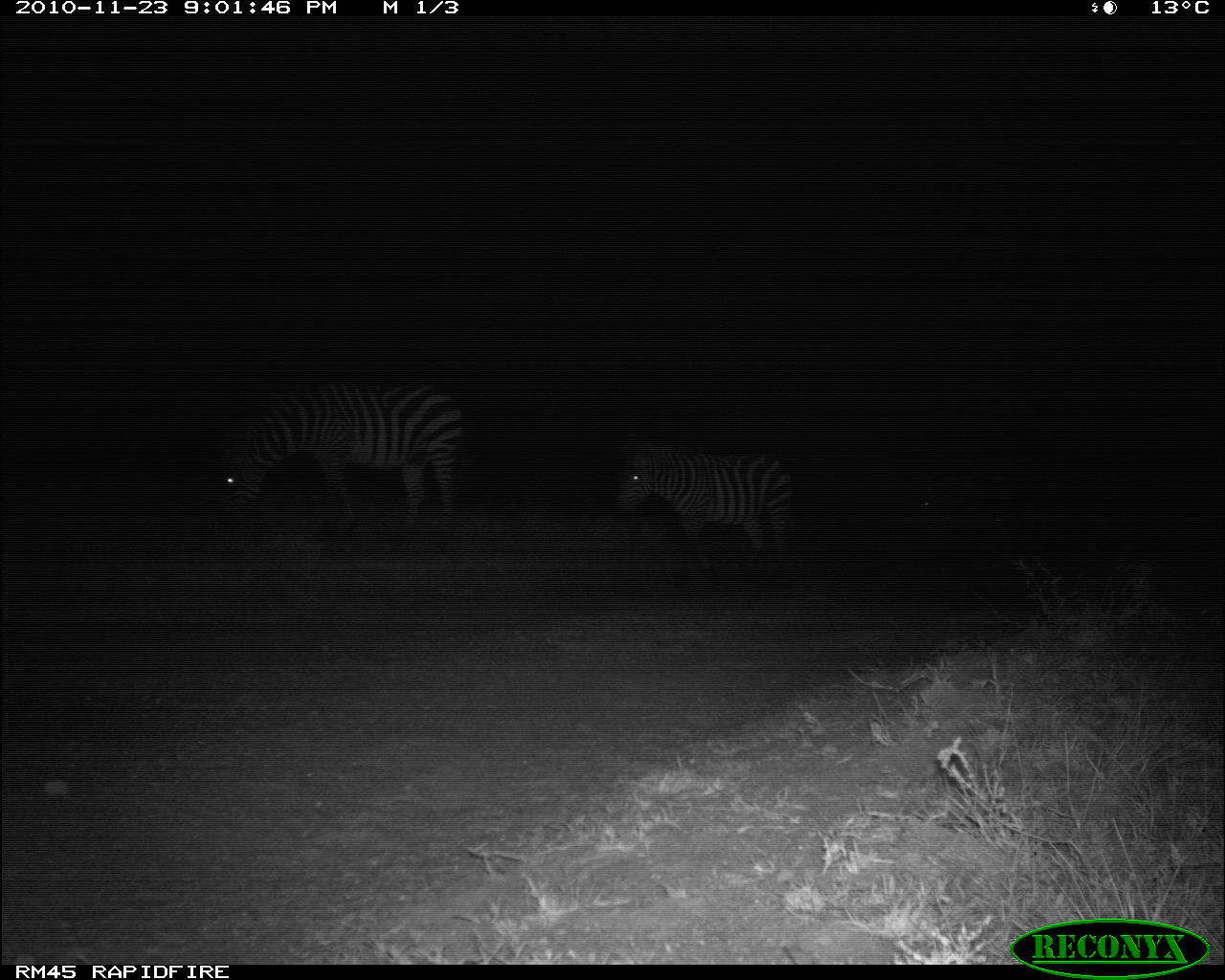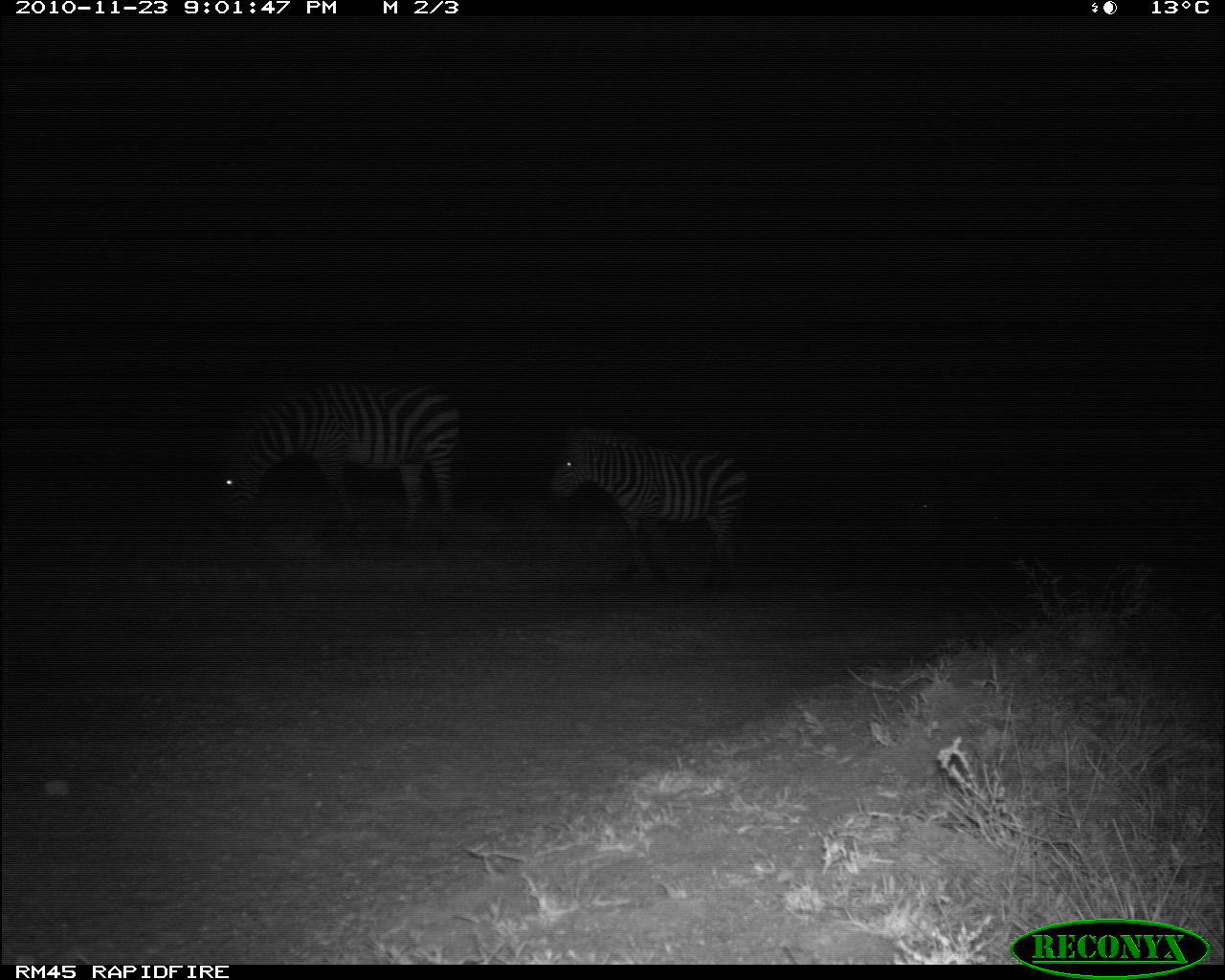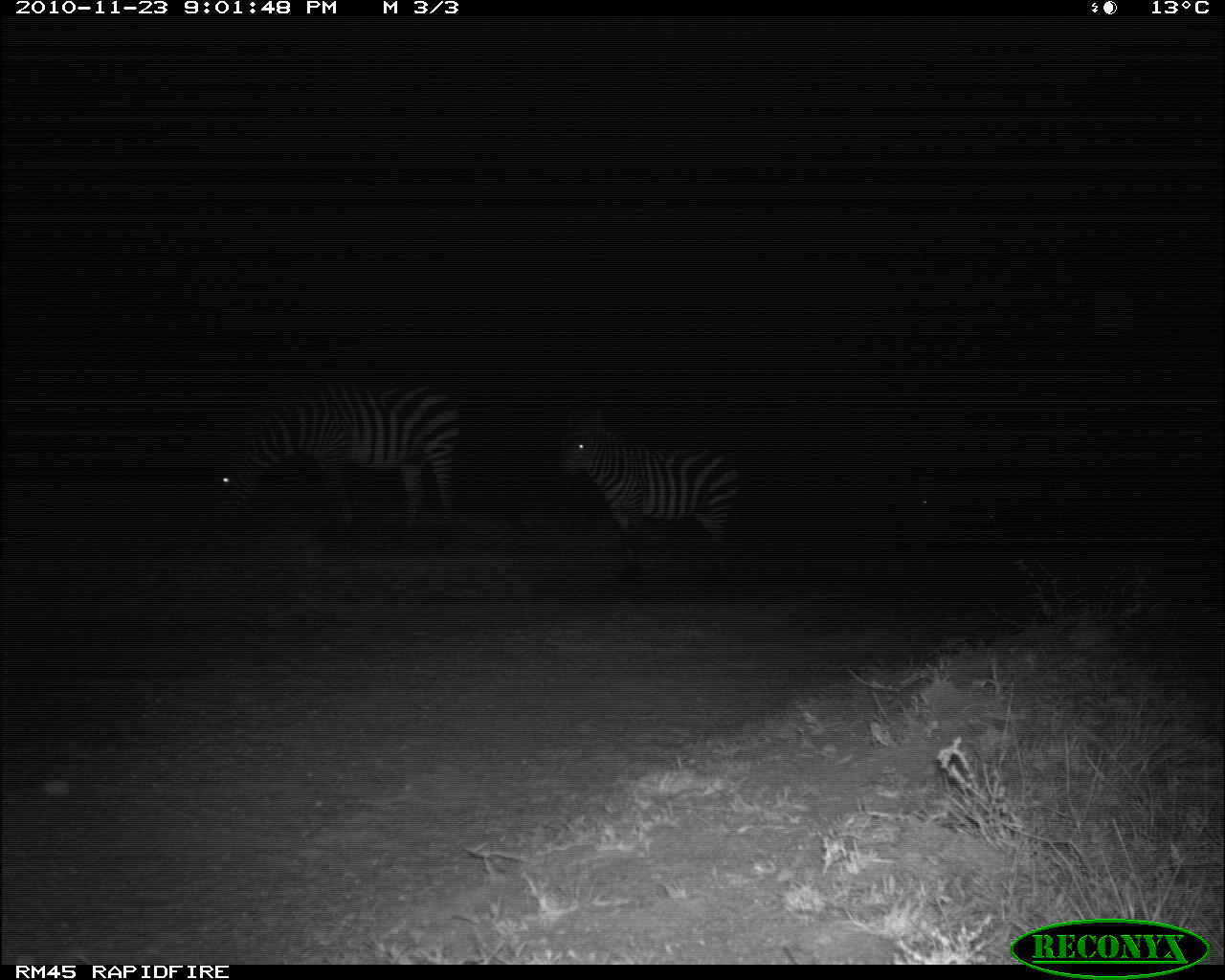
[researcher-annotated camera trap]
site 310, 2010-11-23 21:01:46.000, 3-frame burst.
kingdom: Animalia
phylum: Chordata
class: Mammalia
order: Perissodactyla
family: Equidae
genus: Equus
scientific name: Equus quagga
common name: plains zebra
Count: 2.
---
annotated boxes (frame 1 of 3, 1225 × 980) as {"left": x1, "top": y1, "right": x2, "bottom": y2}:
equus quagga: {"left": 214, "top": 379, "right": 464, "bottom": 540}; {"left": 615, "top": 442, "right": 792, "bottom": 569}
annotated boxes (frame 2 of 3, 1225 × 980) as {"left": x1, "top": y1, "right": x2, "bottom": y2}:
equus quagga: {"left": 220, "top": 383, "right": 461, "bottom": 534}; {"left": 547, "top": 427, "right": 748, "bottom": 583}